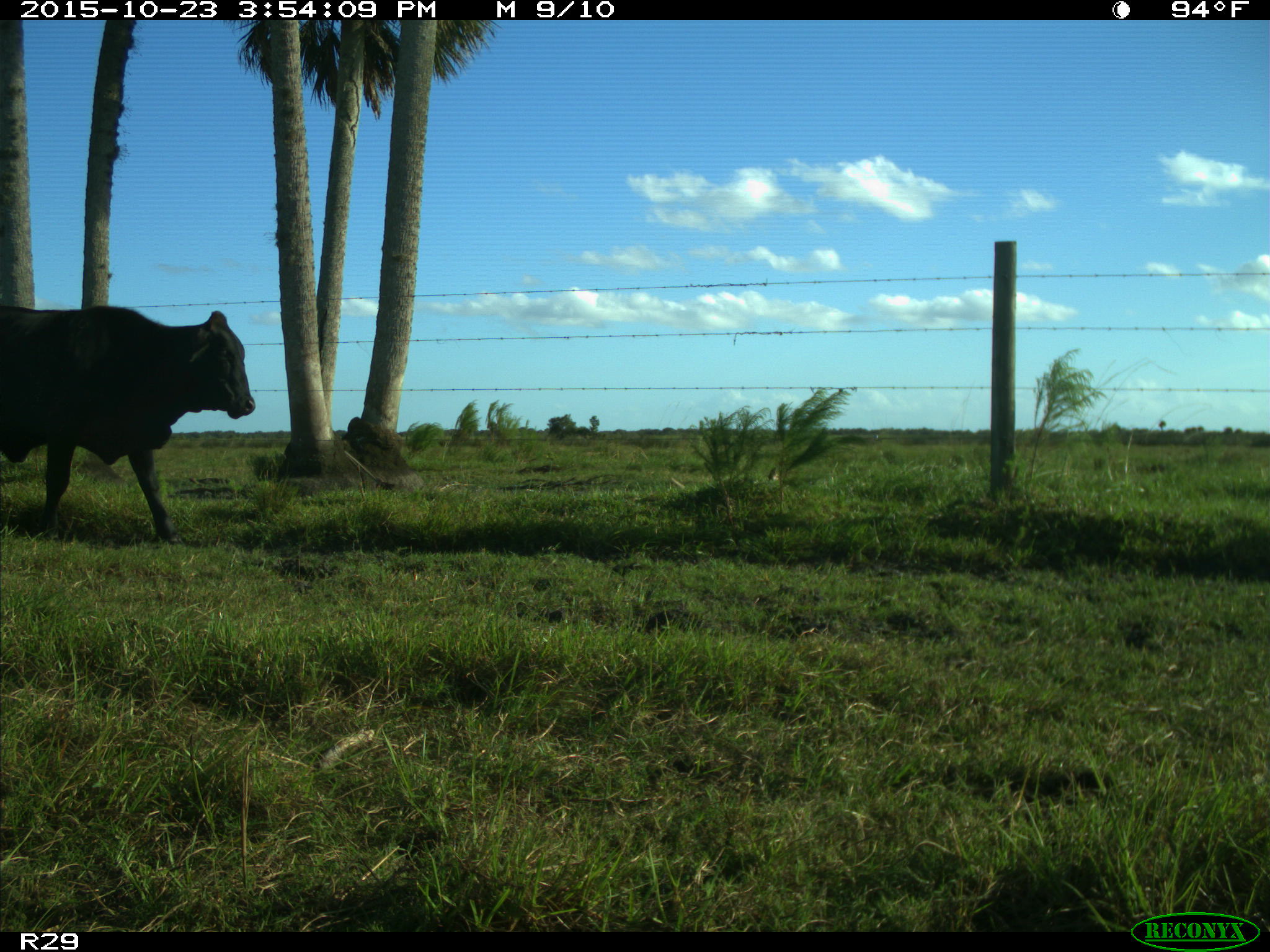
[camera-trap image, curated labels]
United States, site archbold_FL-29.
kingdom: Animalia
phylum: Chordata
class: Mammalia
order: Artiodactyla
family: Bovidae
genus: Bos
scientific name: Bos taurus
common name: domestic cow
Bos taurus (domestic cow).